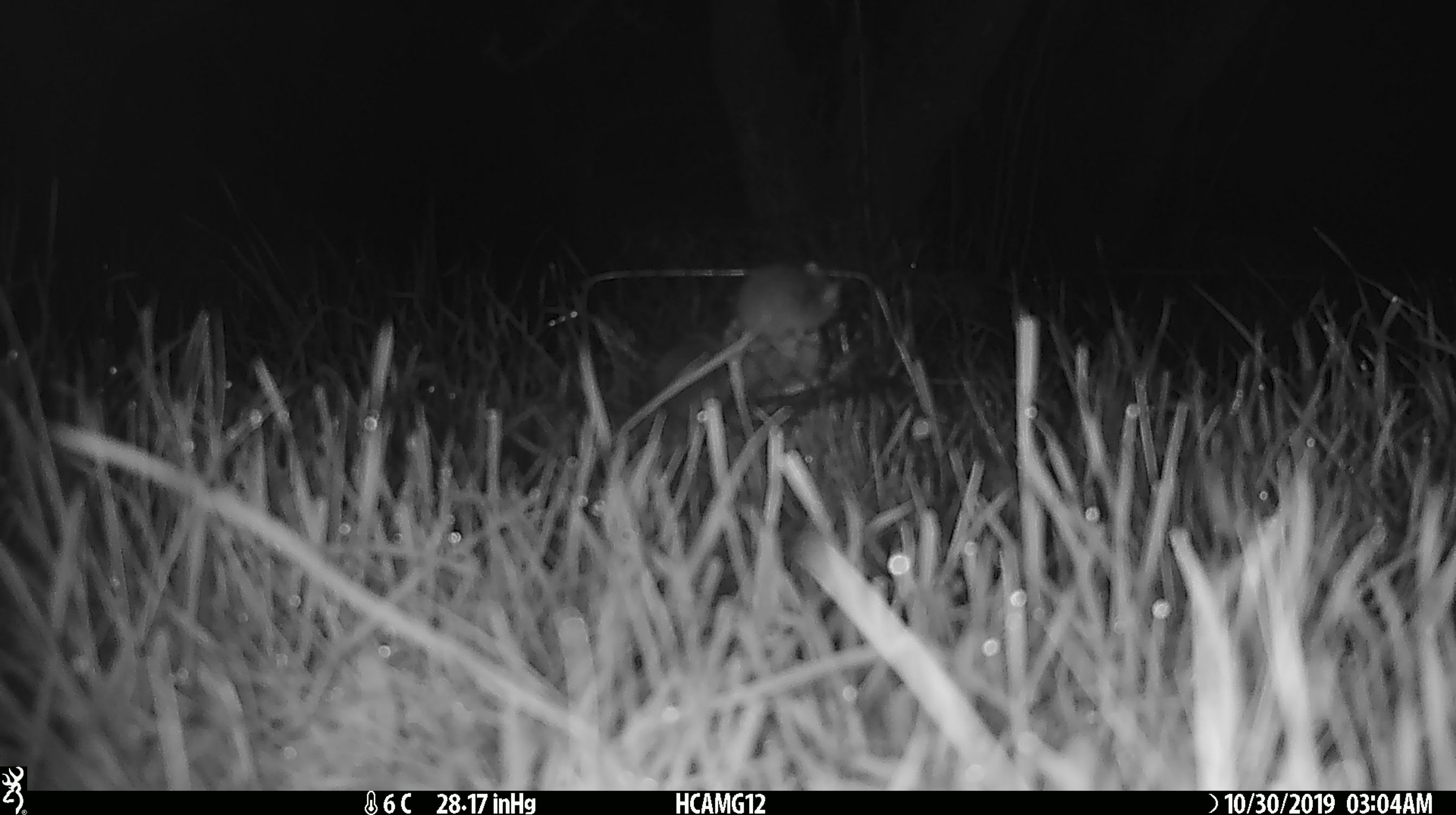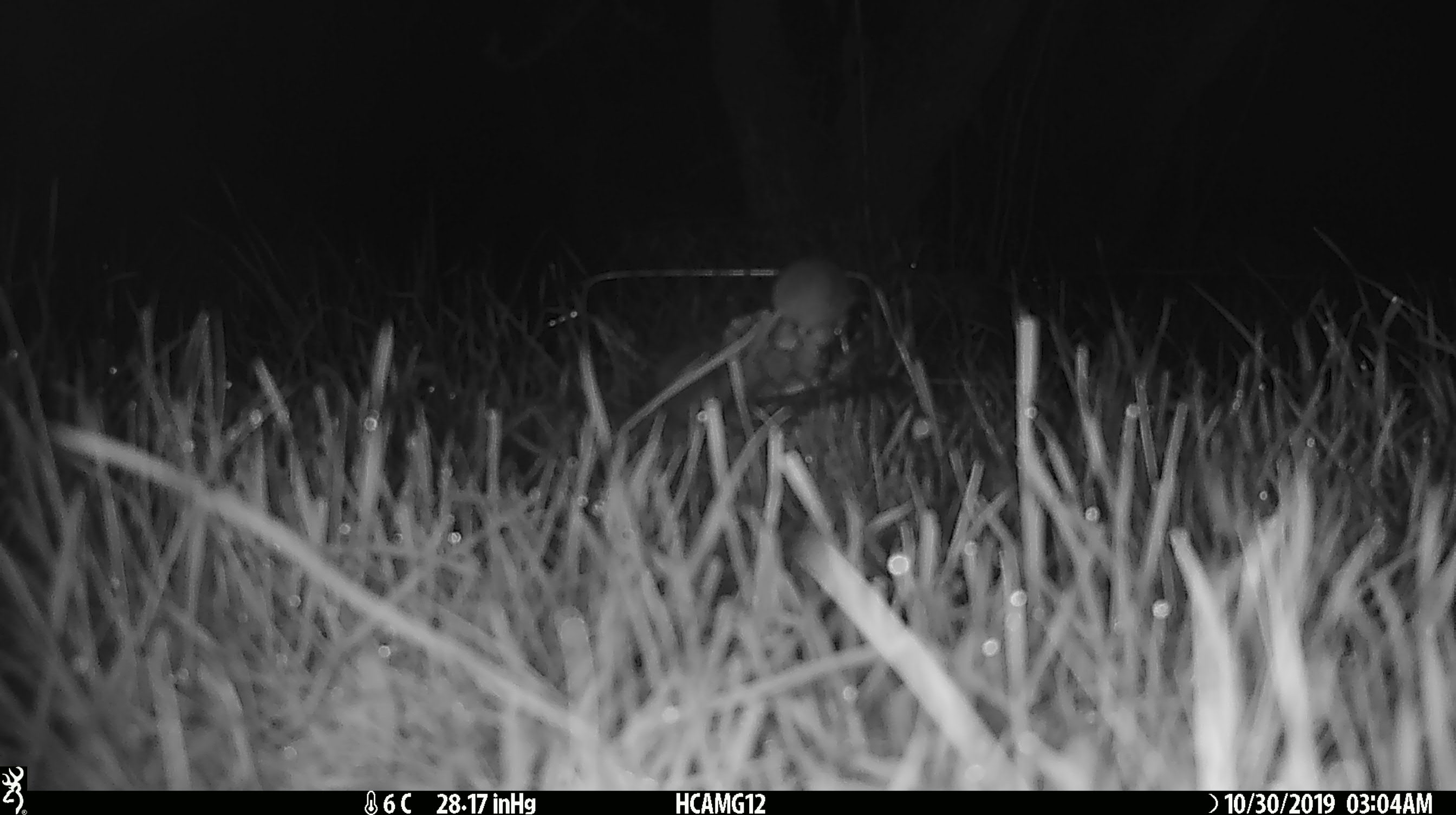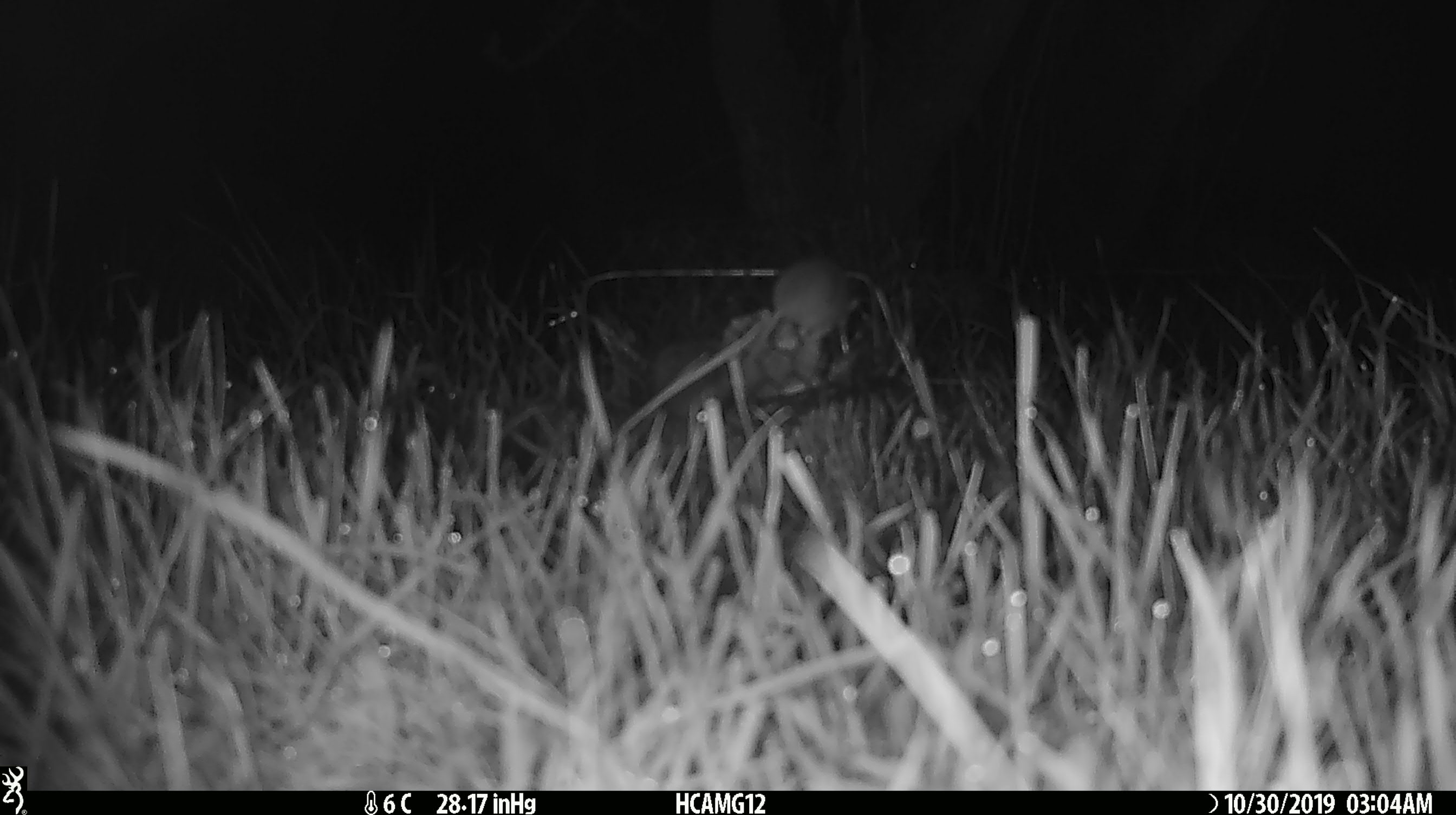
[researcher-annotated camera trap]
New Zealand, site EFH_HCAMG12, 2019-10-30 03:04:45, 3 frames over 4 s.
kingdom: Animalia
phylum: Chordata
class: Mammalia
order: Rodentia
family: Muridae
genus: Mus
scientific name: Mus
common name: mouse